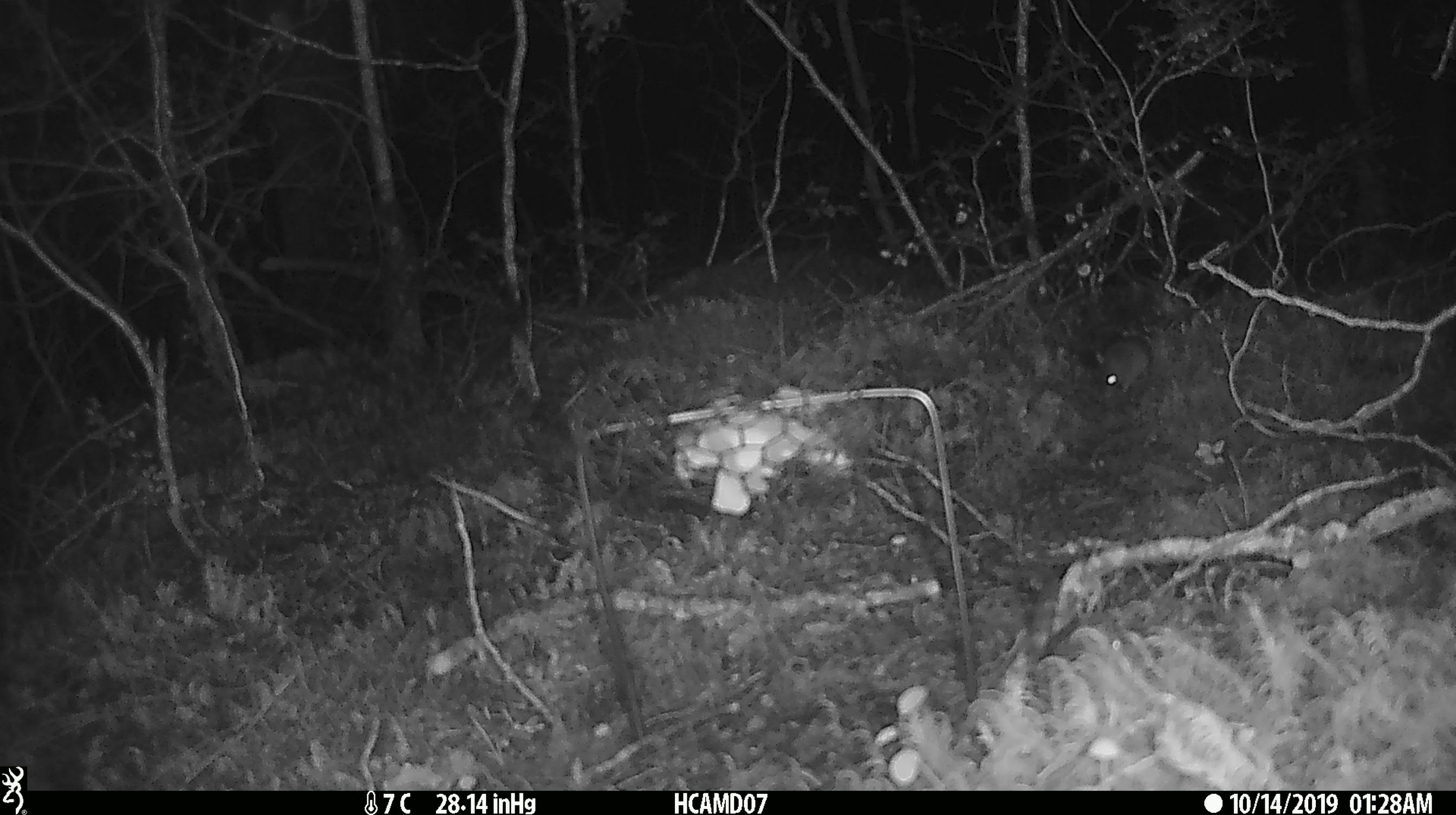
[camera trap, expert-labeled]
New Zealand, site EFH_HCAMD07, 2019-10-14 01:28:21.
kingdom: Animalia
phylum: Chordata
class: Mammalia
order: Rodentia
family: Muridae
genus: Mus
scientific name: Mus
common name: mouse